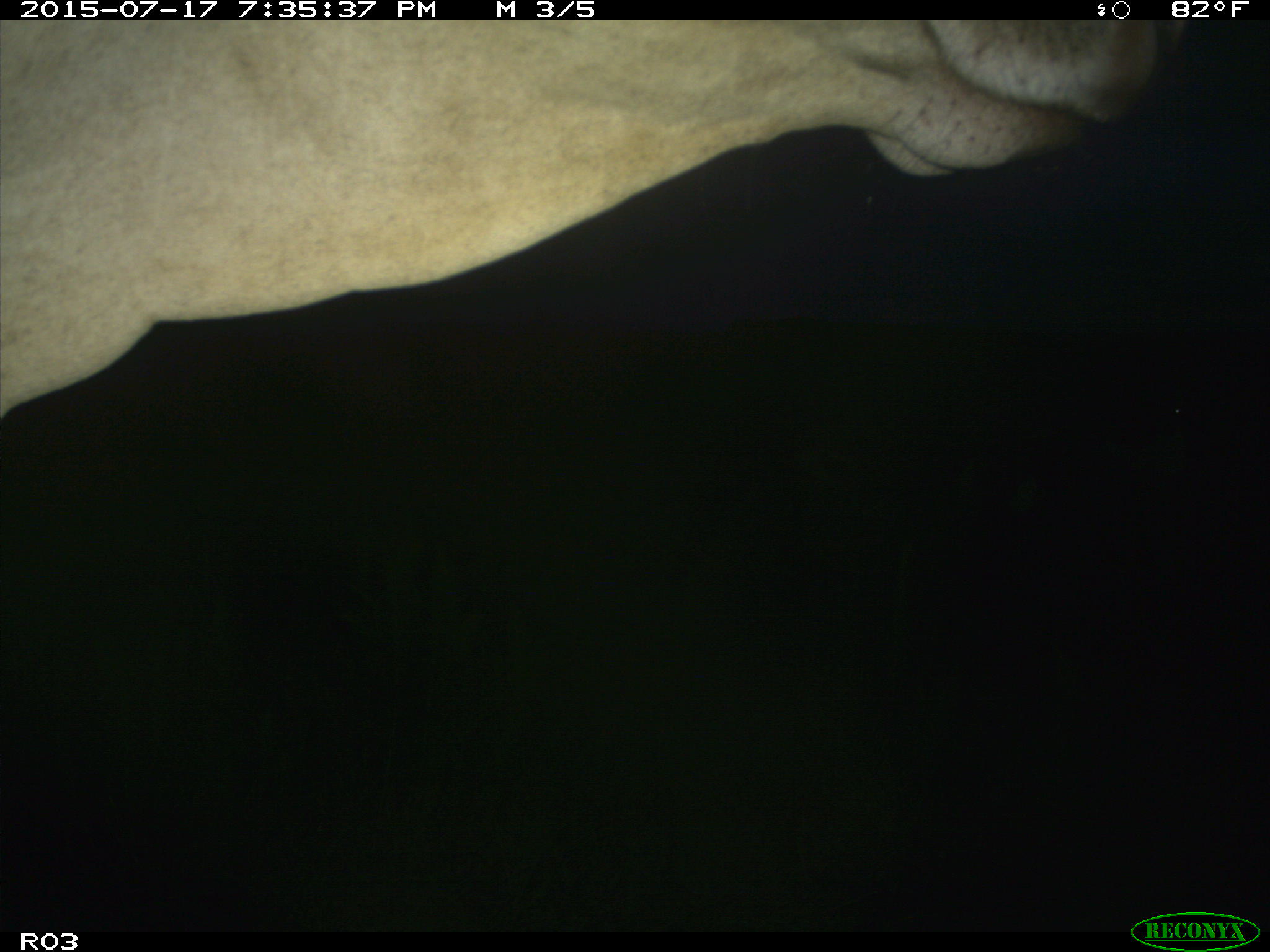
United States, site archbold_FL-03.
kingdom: Animalia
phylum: Chordata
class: Mammalia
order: Artiodactyla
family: Bovidae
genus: Bos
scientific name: Bos taurus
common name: domestic cow